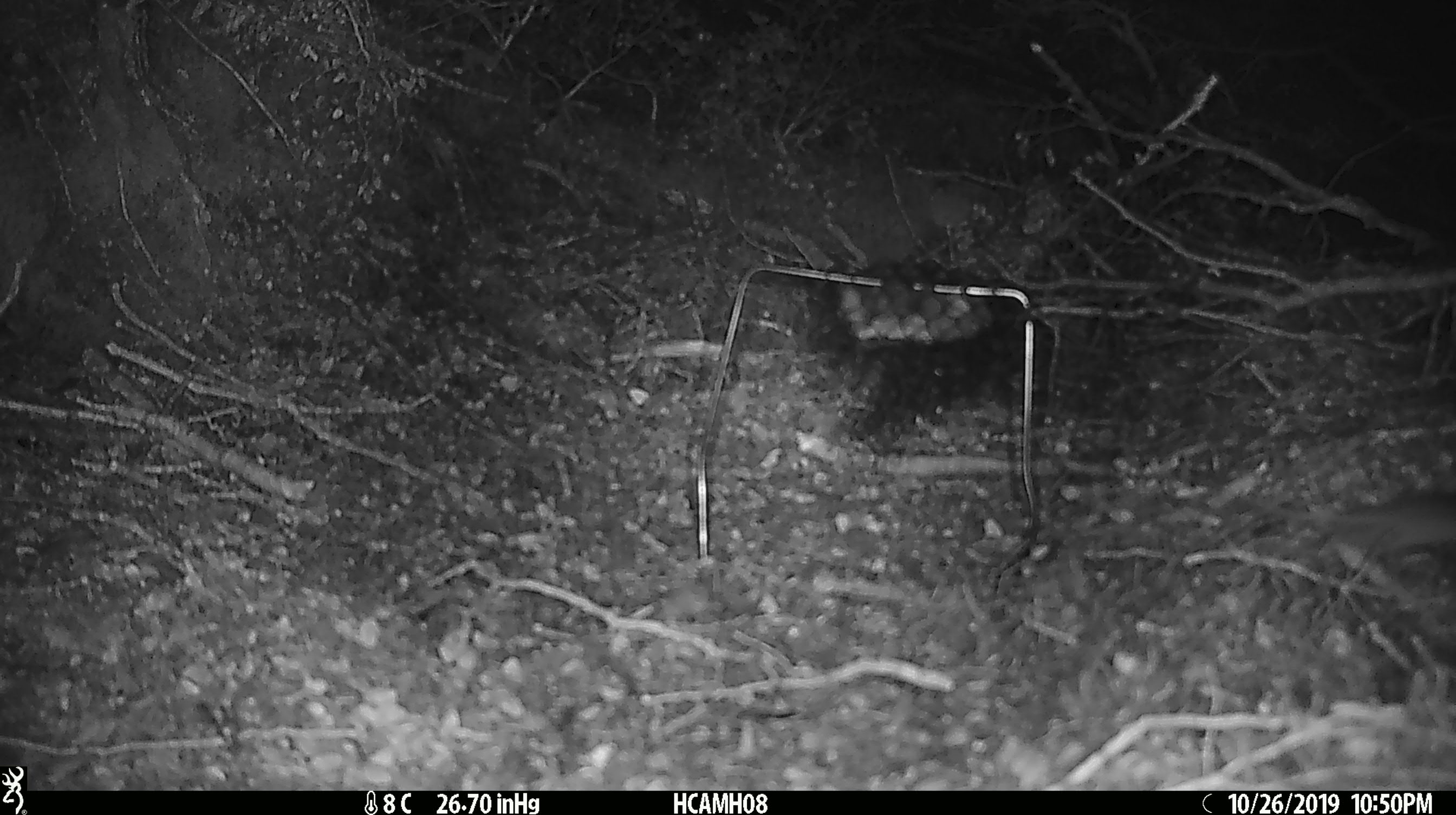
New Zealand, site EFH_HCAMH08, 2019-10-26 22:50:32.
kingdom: Animalia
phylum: Chordata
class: Mammalia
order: Rodentia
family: Muridae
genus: Mus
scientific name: Mus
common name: mouse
Mouse (Mus).